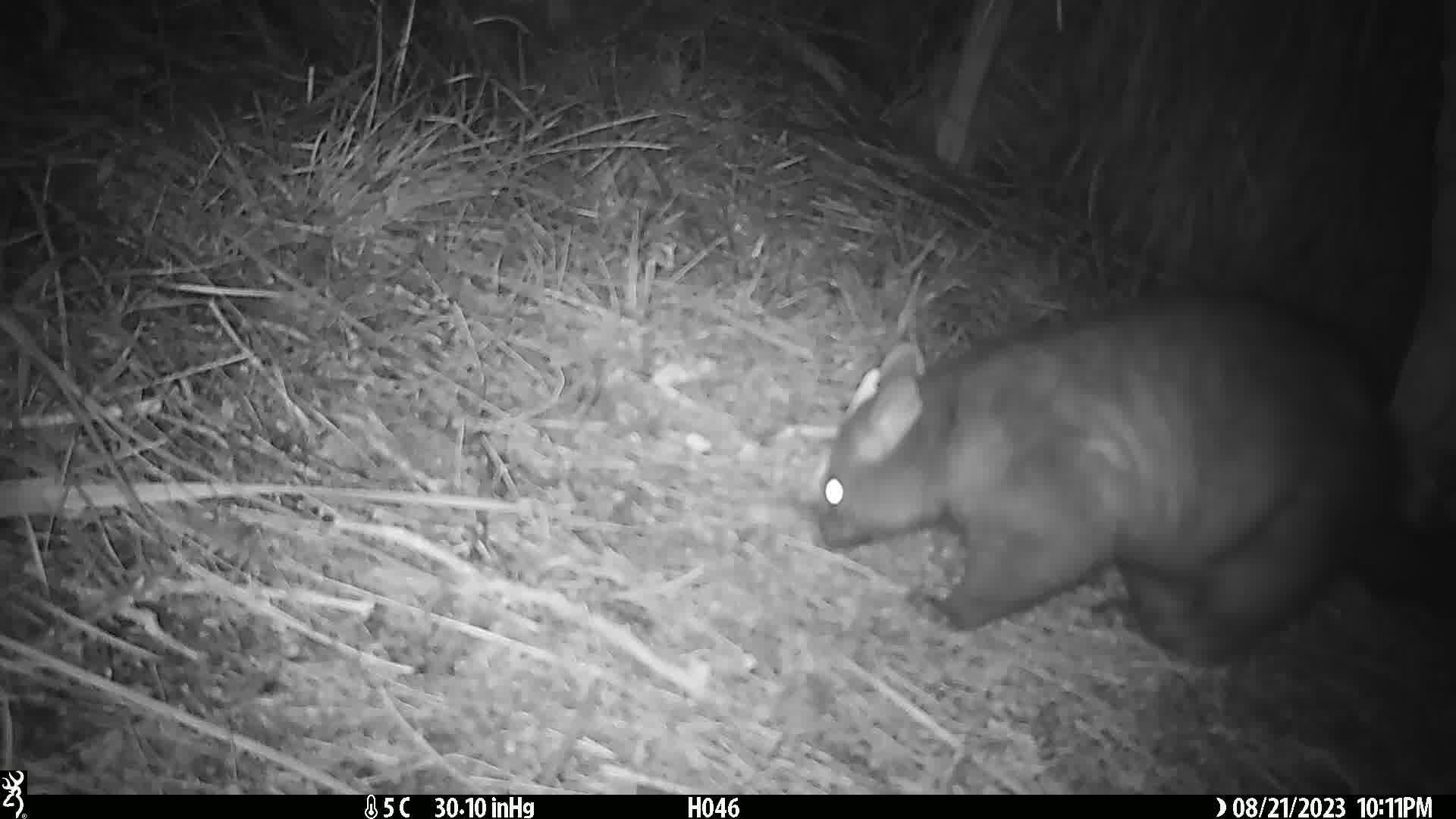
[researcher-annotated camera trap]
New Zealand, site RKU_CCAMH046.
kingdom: Animalia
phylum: Chordata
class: Mammalia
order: Diprotodontia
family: Phalangeridae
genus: Trichosurus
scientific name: Trichosurus vulpecula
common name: common brushtail possum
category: possum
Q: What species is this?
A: Possum (common brushtail possum) (Trichosurus vulpecula).